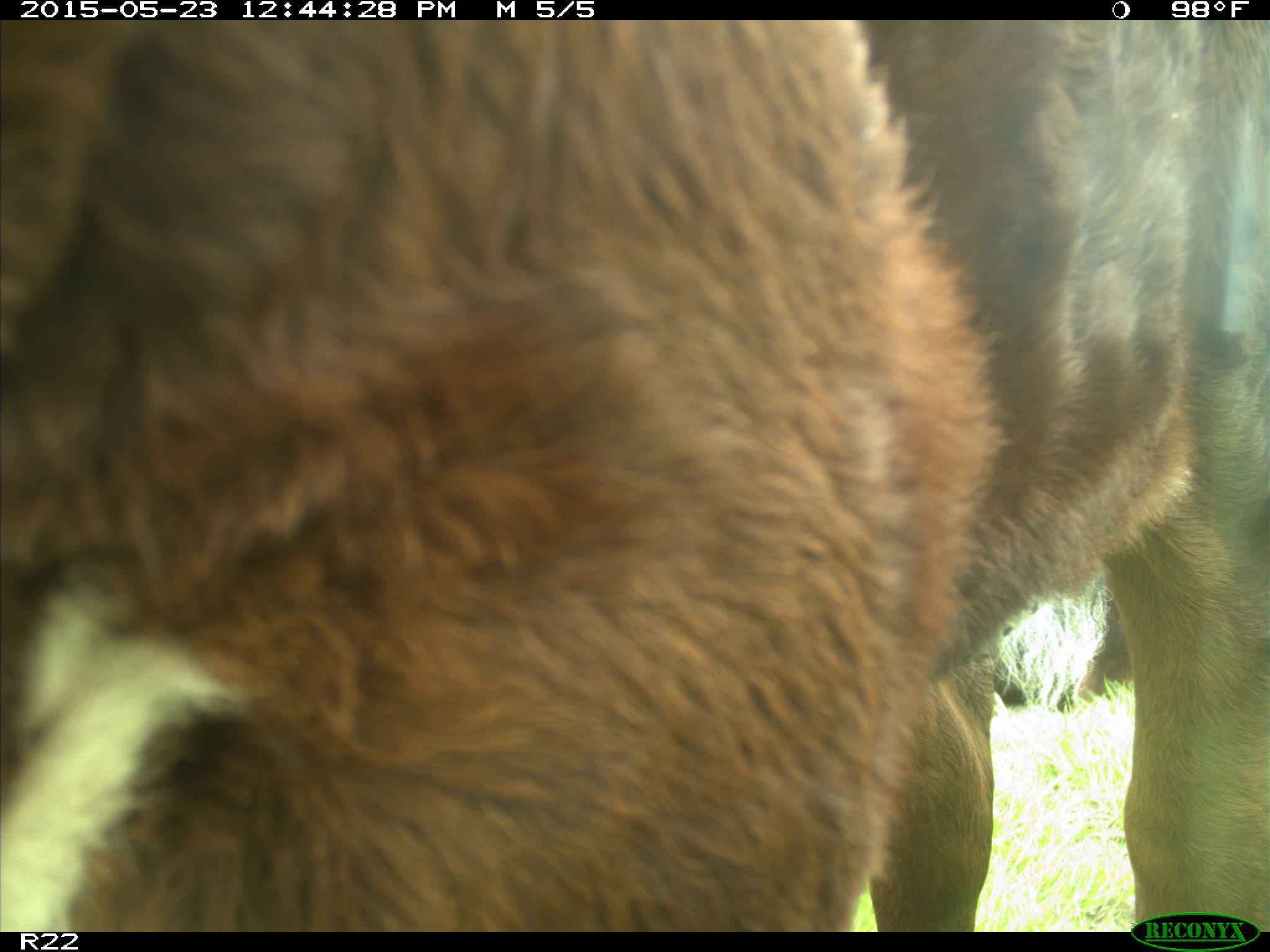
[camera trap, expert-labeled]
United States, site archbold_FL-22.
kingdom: Animalia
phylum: Chordata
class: Mammalia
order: Artiodactyla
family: Bovidae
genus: Bos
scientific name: Bos taurus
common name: domestic cow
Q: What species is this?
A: Bos taurus (domestic cow).